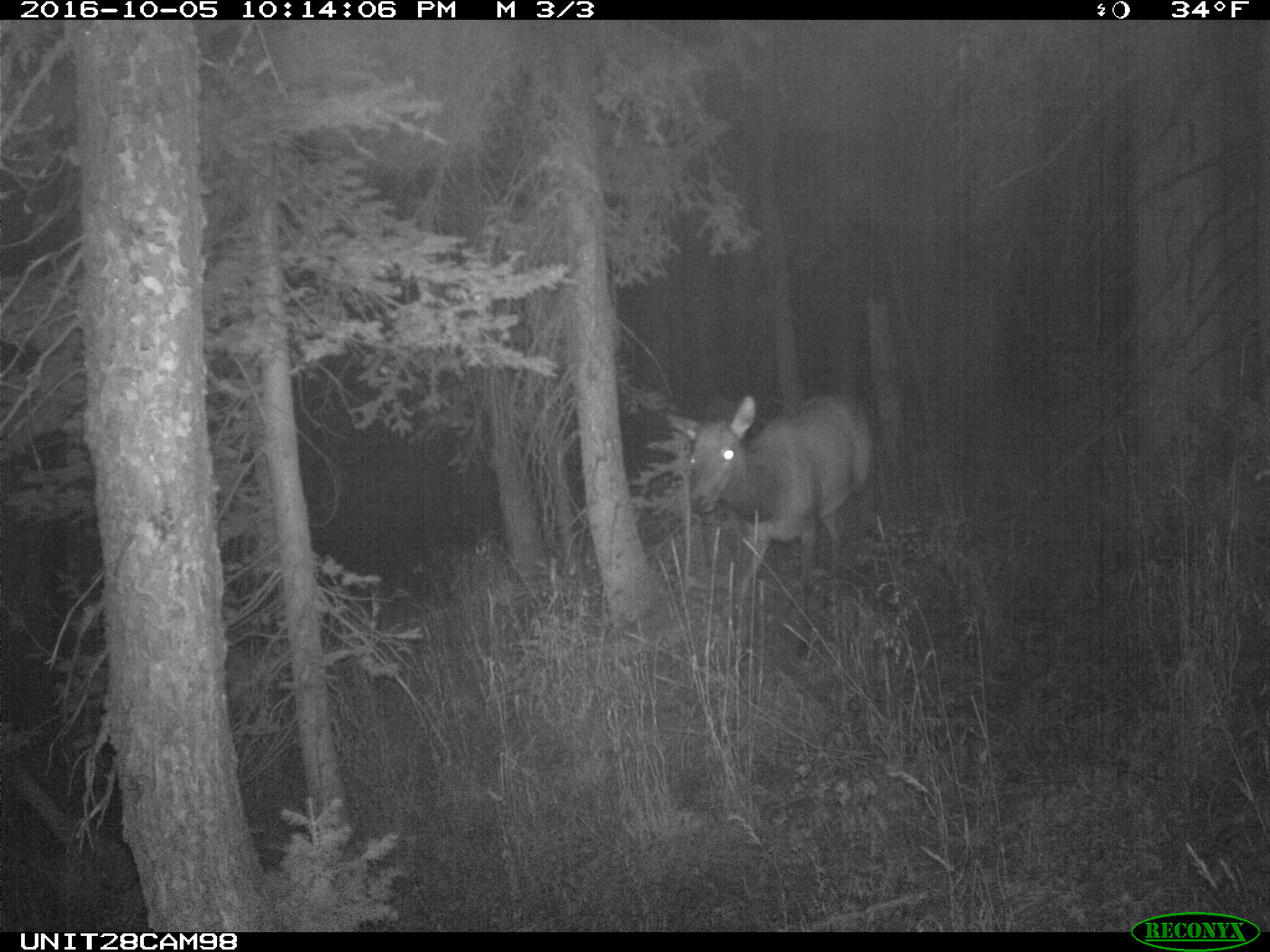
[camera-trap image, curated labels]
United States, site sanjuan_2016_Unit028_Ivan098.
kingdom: Animalia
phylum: Chordata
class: Mammalia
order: Artiodactyla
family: Cervidae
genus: Cervus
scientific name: Cervus elaphus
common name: red deer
Cervus elaphus (red deer).